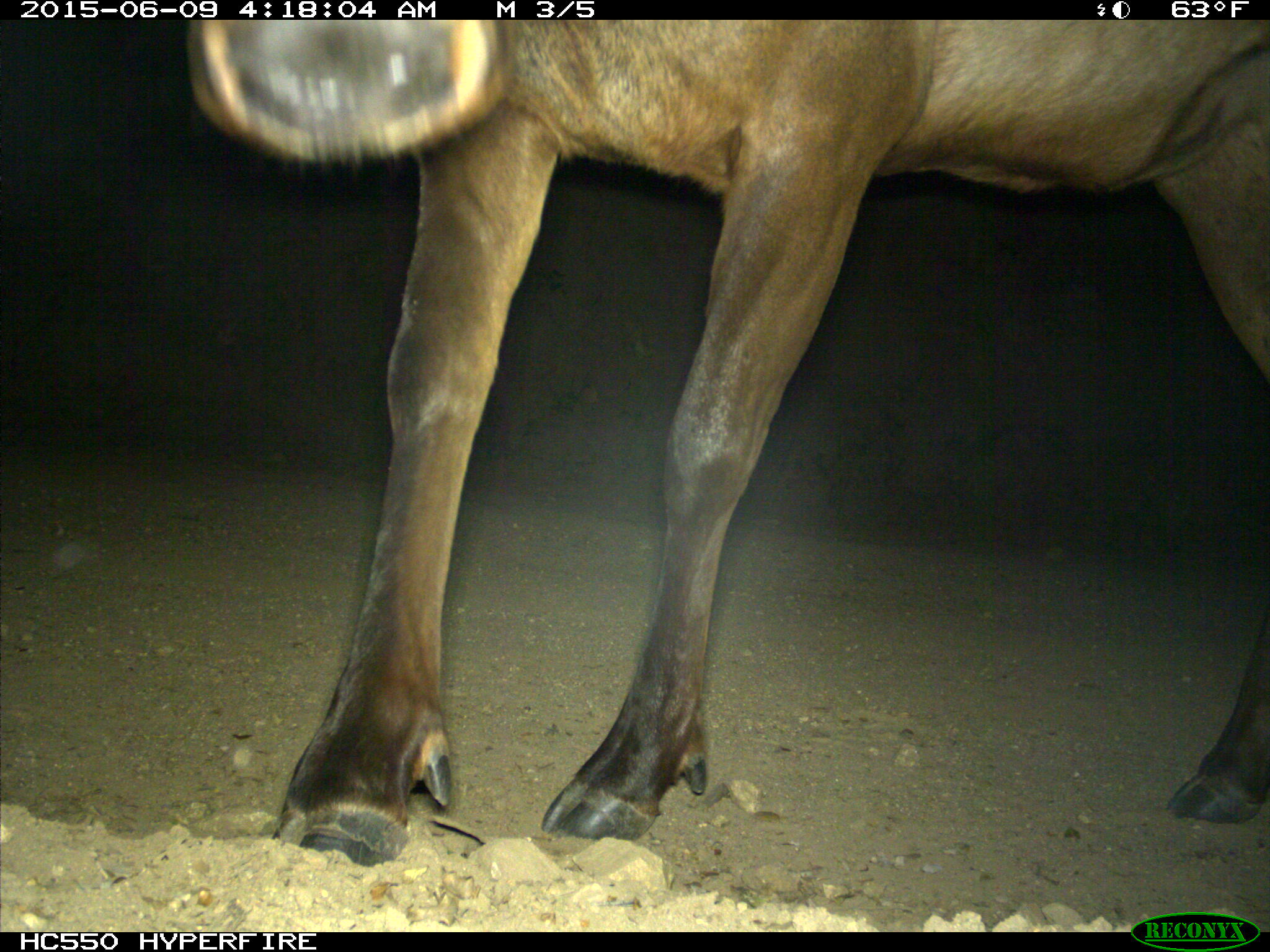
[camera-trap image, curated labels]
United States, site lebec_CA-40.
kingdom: Animalia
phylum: Chordata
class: Mammalia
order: Artiodactyla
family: Cervidae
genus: Cervus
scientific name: Cervus canadensis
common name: elk